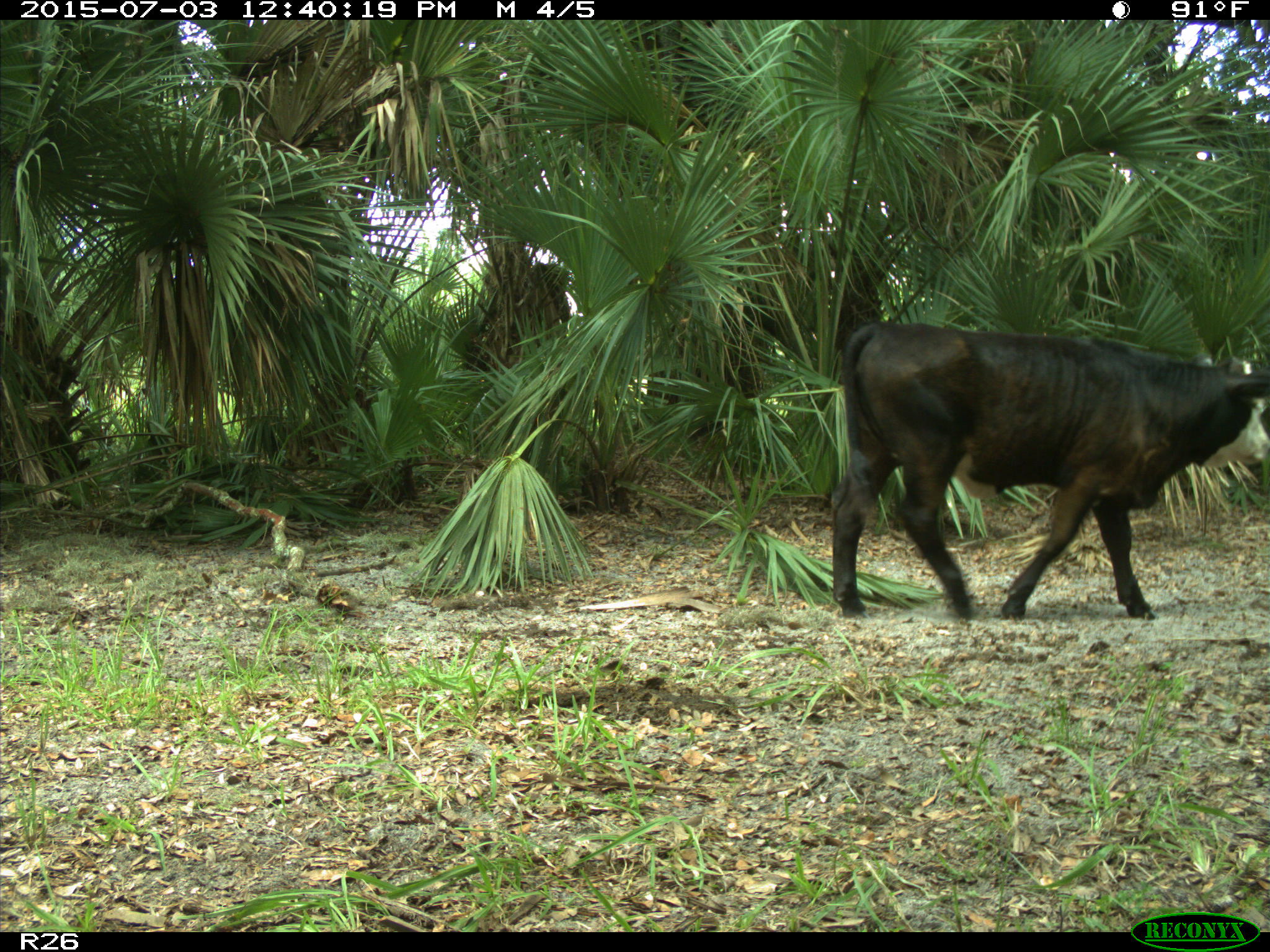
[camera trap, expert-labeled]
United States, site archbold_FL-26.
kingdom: Animalia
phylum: Chordata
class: Mammalia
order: Artiodactyla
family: Bovidae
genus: Bos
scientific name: Bos taurus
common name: domestic cow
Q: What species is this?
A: Bos taurus (domestic cow).